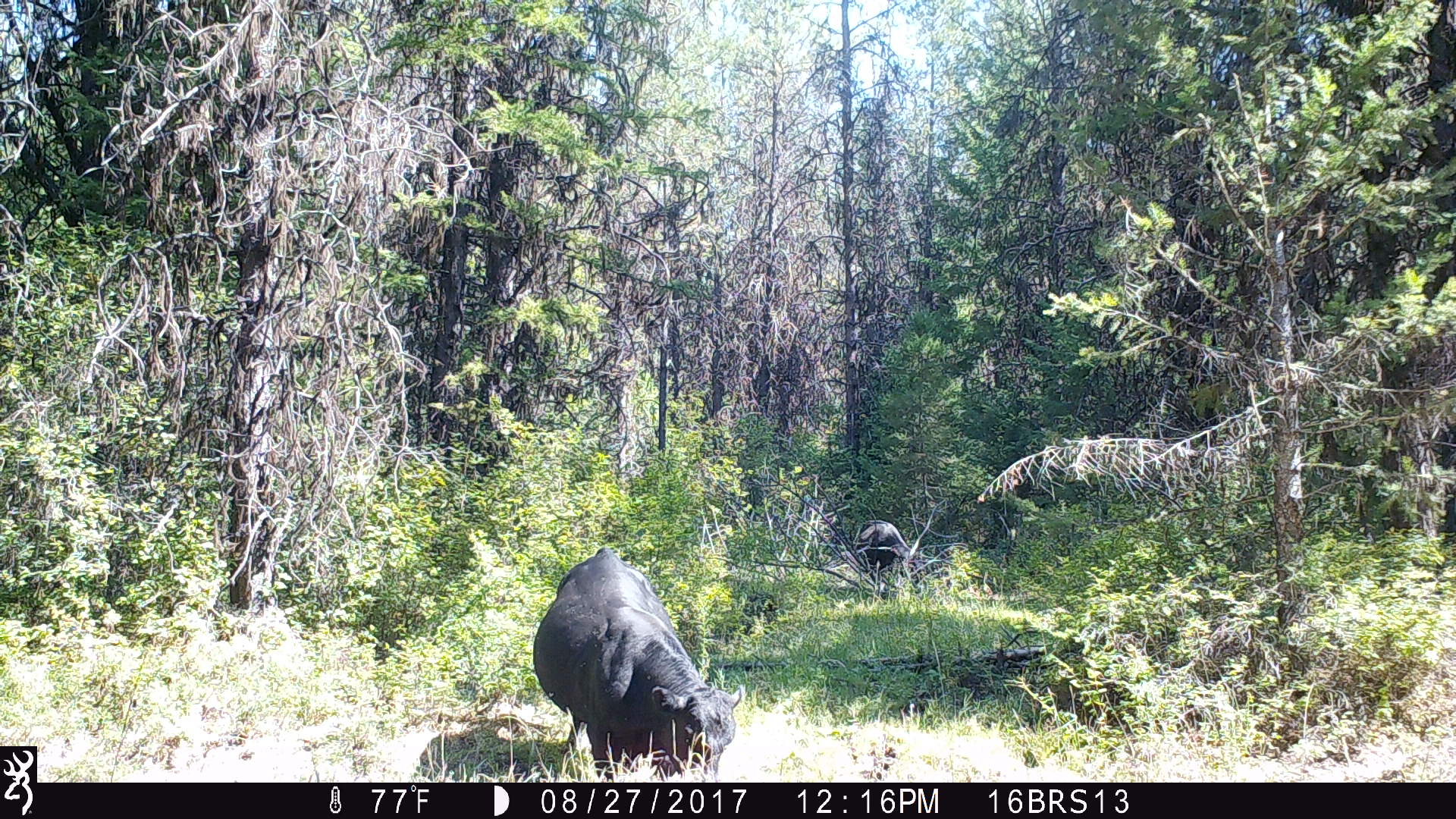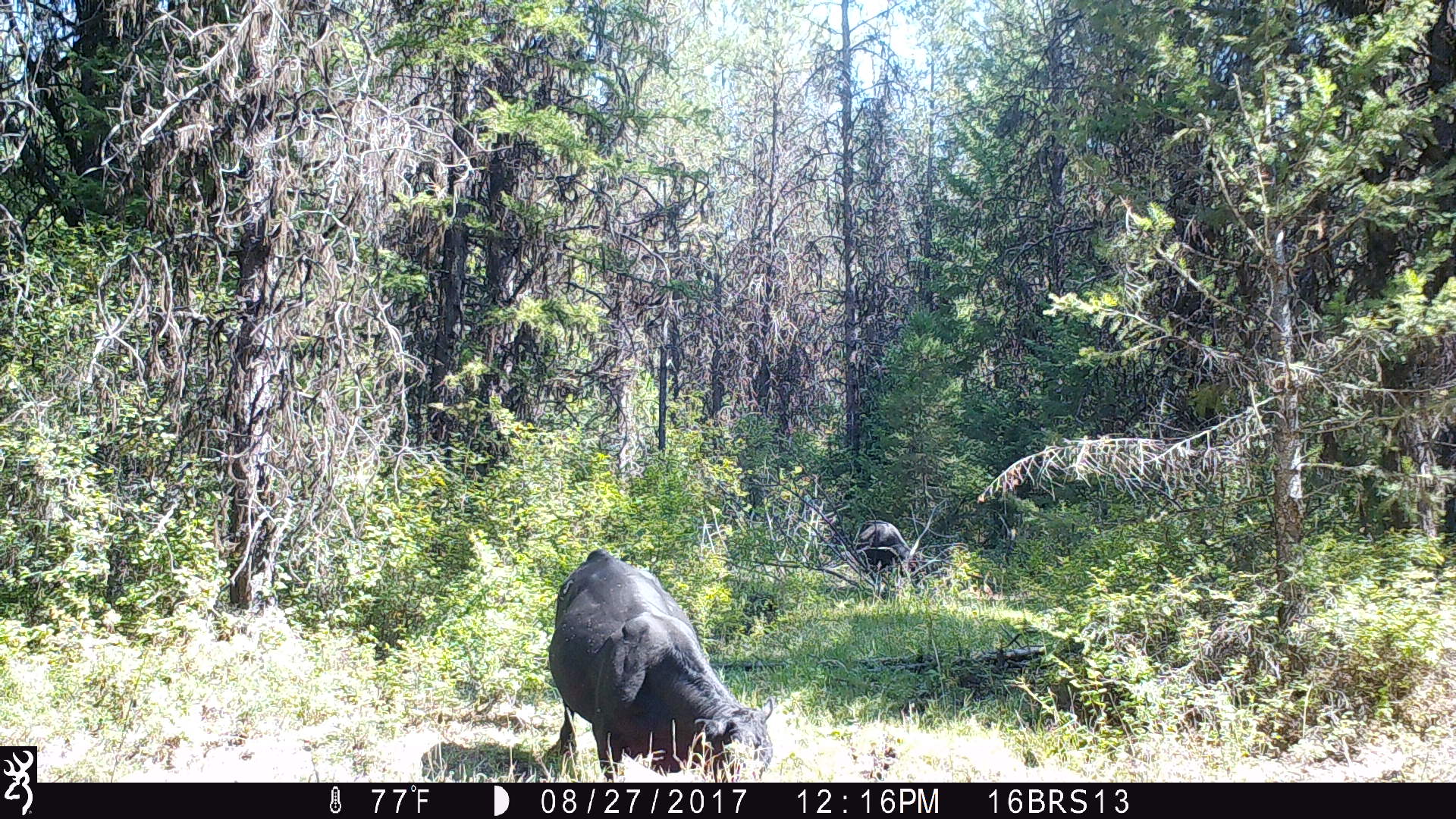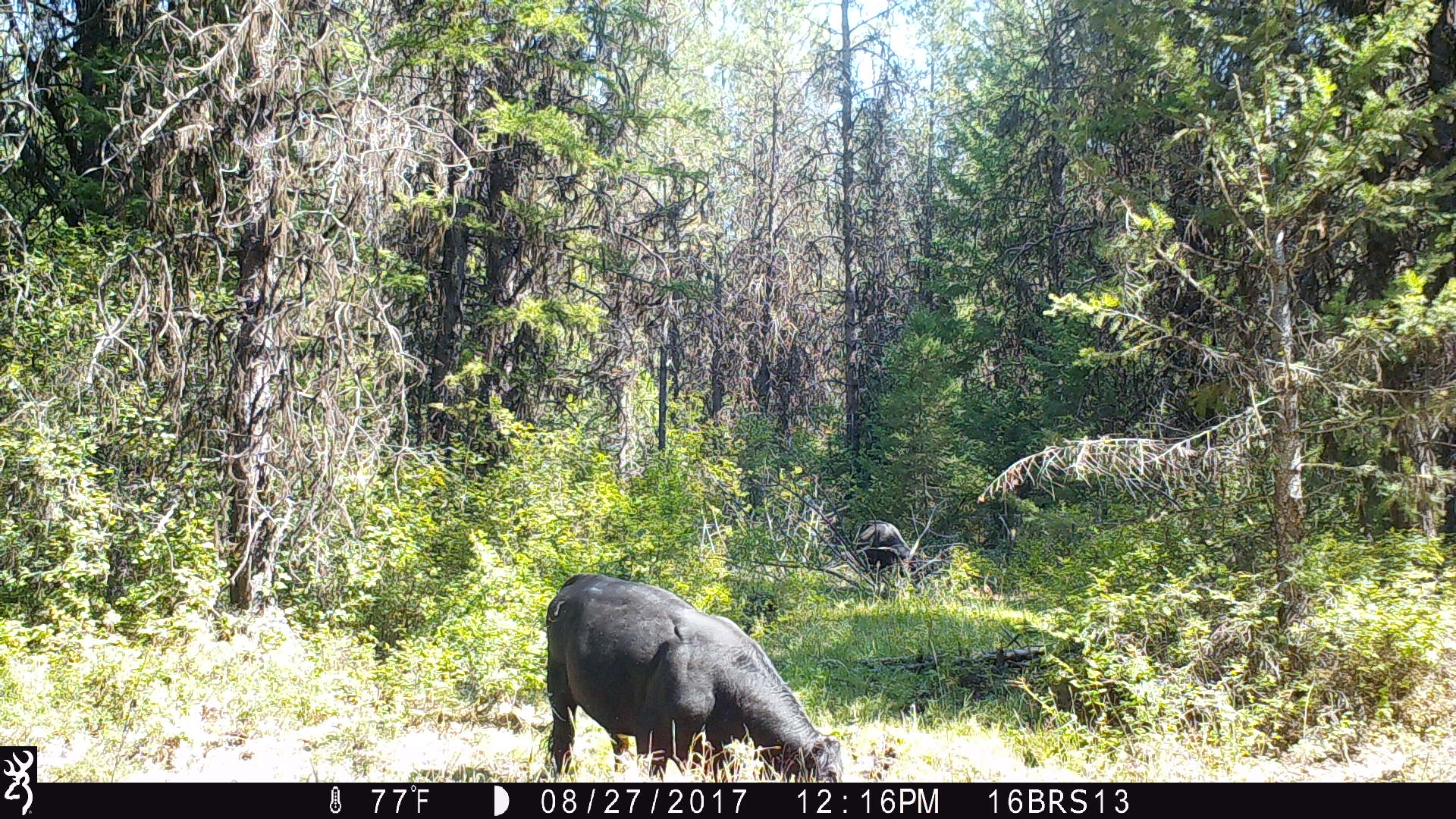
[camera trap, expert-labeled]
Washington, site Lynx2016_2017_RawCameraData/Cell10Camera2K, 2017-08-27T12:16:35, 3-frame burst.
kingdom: Animalia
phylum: Chordata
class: Mammalia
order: Artiodactyla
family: Bovidae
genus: Bos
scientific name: Bos taurus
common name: domestic cattle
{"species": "domestic cattle (Bos taurus)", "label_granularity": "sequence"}